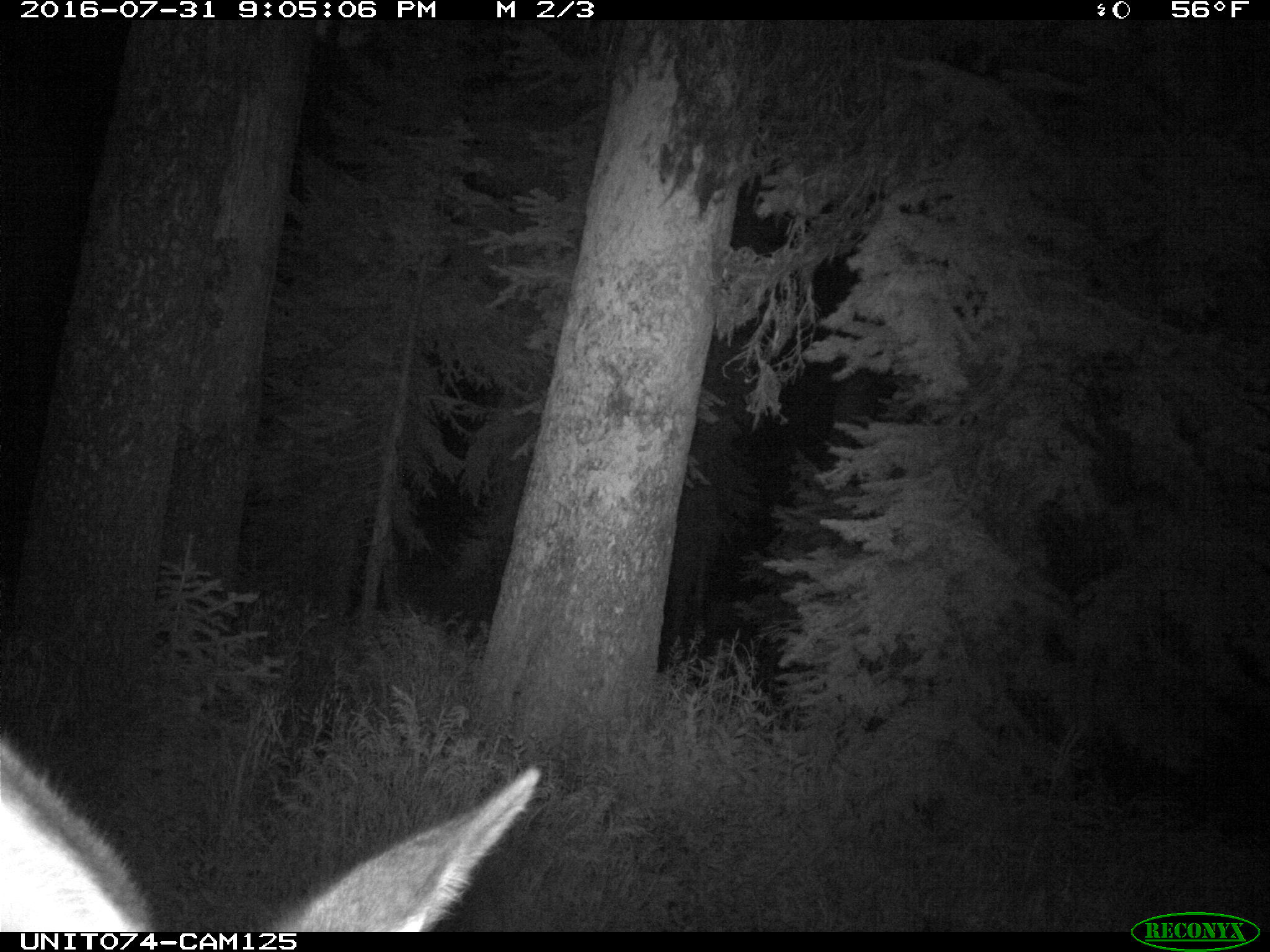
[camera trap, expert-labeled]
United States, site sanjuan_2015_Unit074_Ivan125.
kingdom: Animalia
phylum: Chordata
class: Mammalia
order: Artiodactyla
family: Cervidae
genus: Cervus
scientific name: Cervus elaphus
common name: red deer